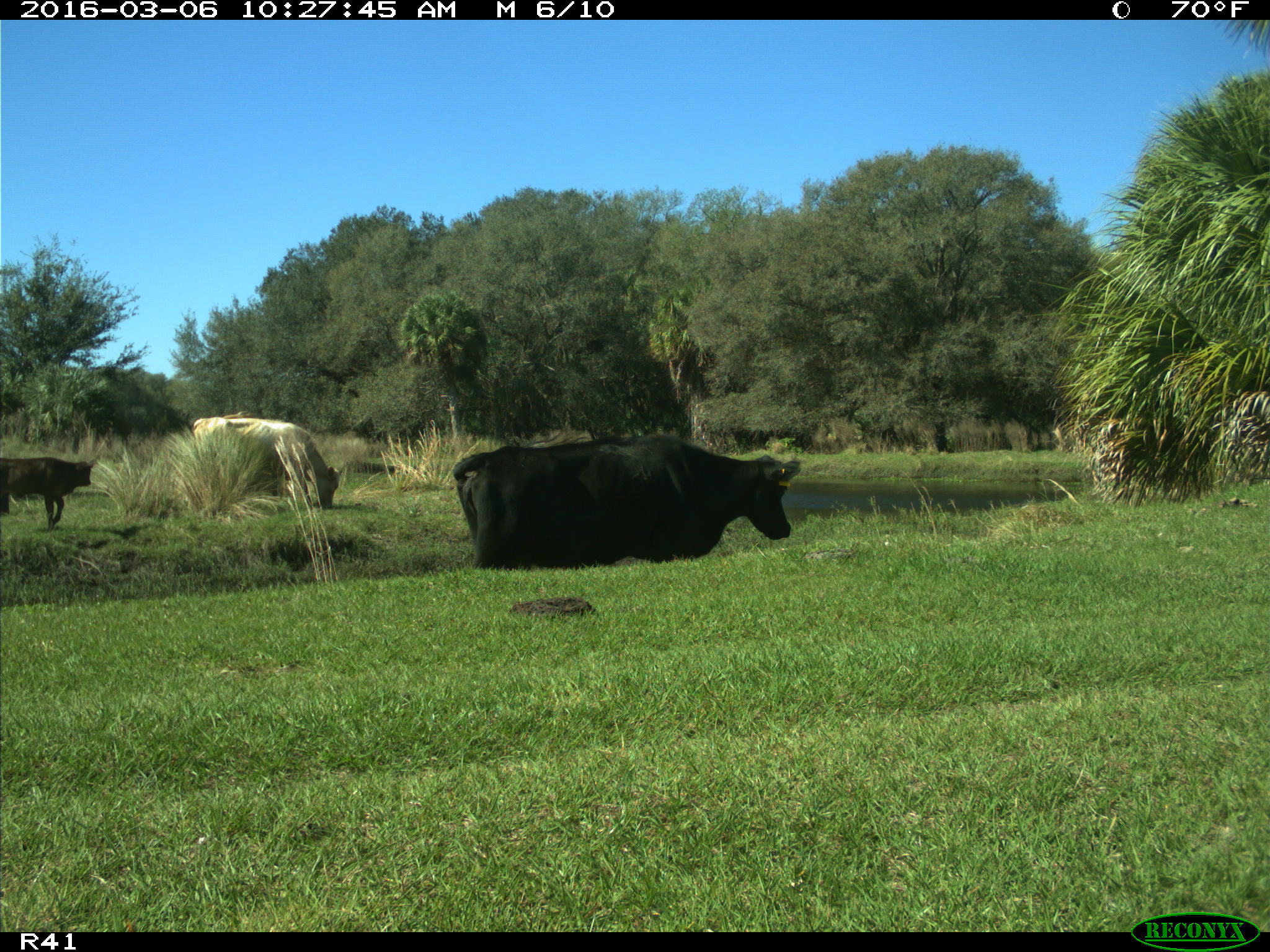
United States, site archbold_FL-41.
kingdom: Animalia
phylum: Chordata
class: Mammalia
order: Artiodactyla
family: Bovidae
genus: Bos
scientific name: Bos taurus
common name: domestic cow